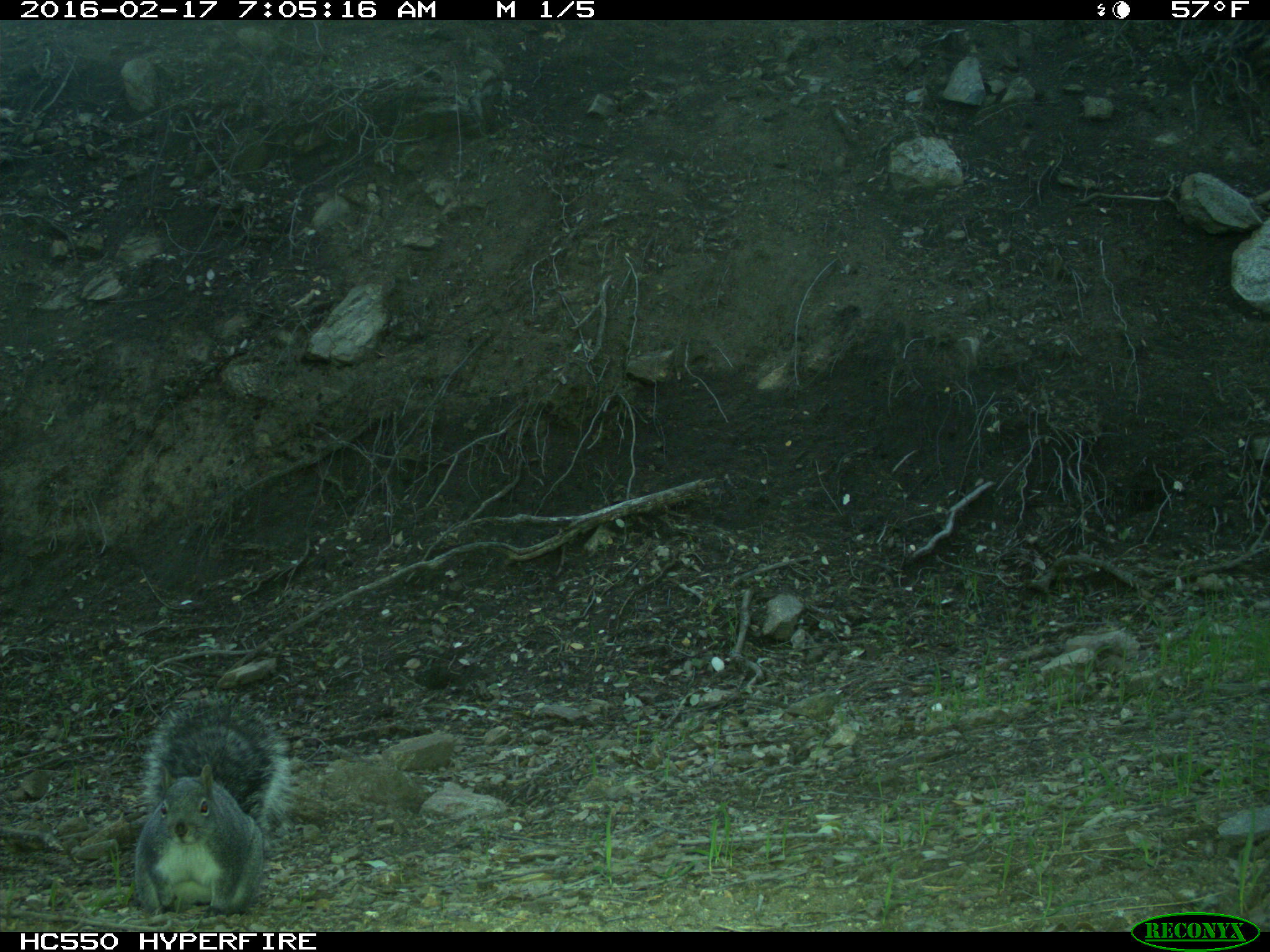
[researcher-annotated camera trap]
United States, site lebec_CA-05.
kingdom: Animalia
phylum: Chordata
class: Mammalia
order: Rodentia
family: Sciuridae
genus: Sciurus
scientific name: Sciurus carolinensis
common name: eastern gray squirrel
Sciurus carolinensis (eastern gray squirrel).